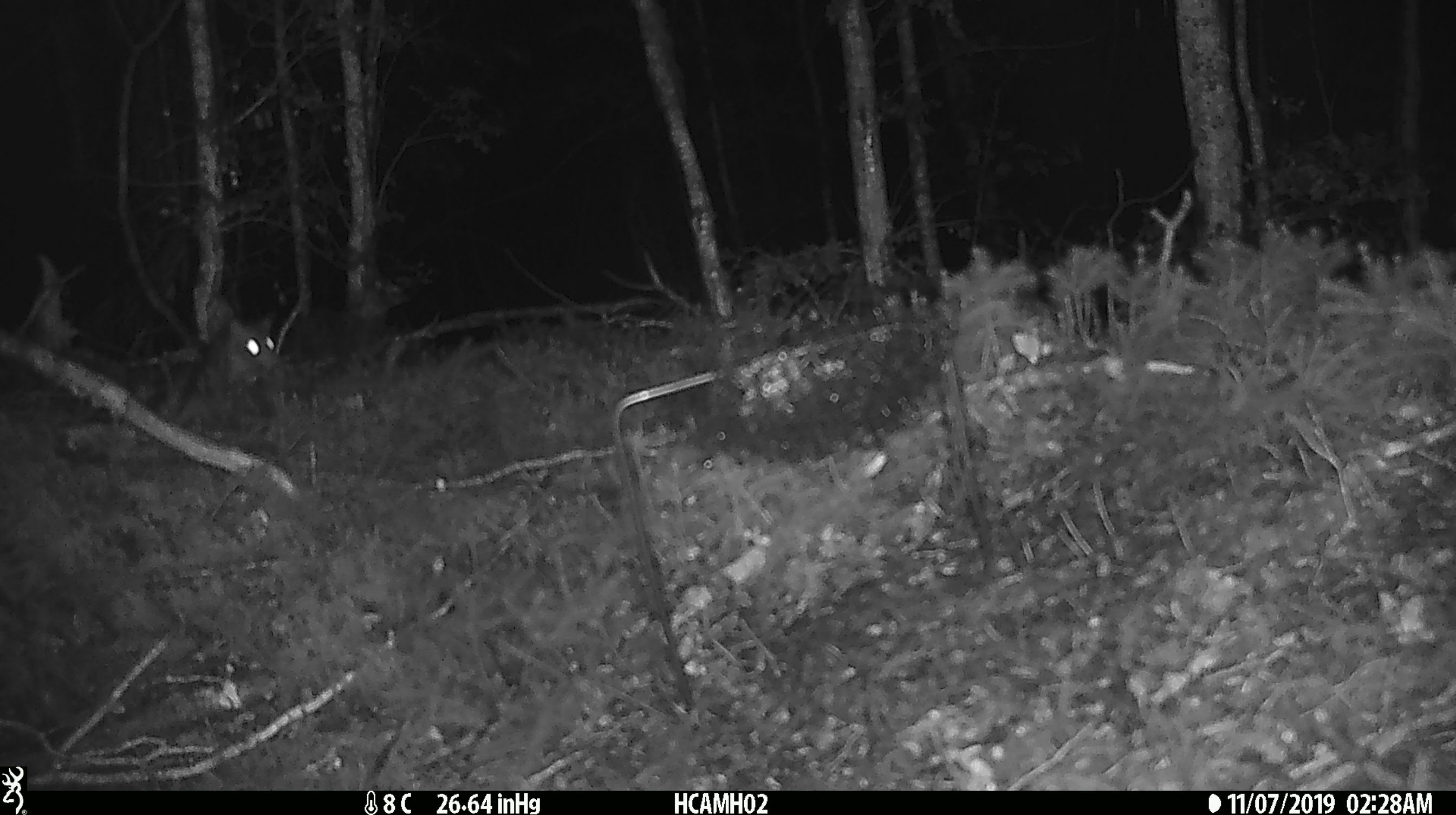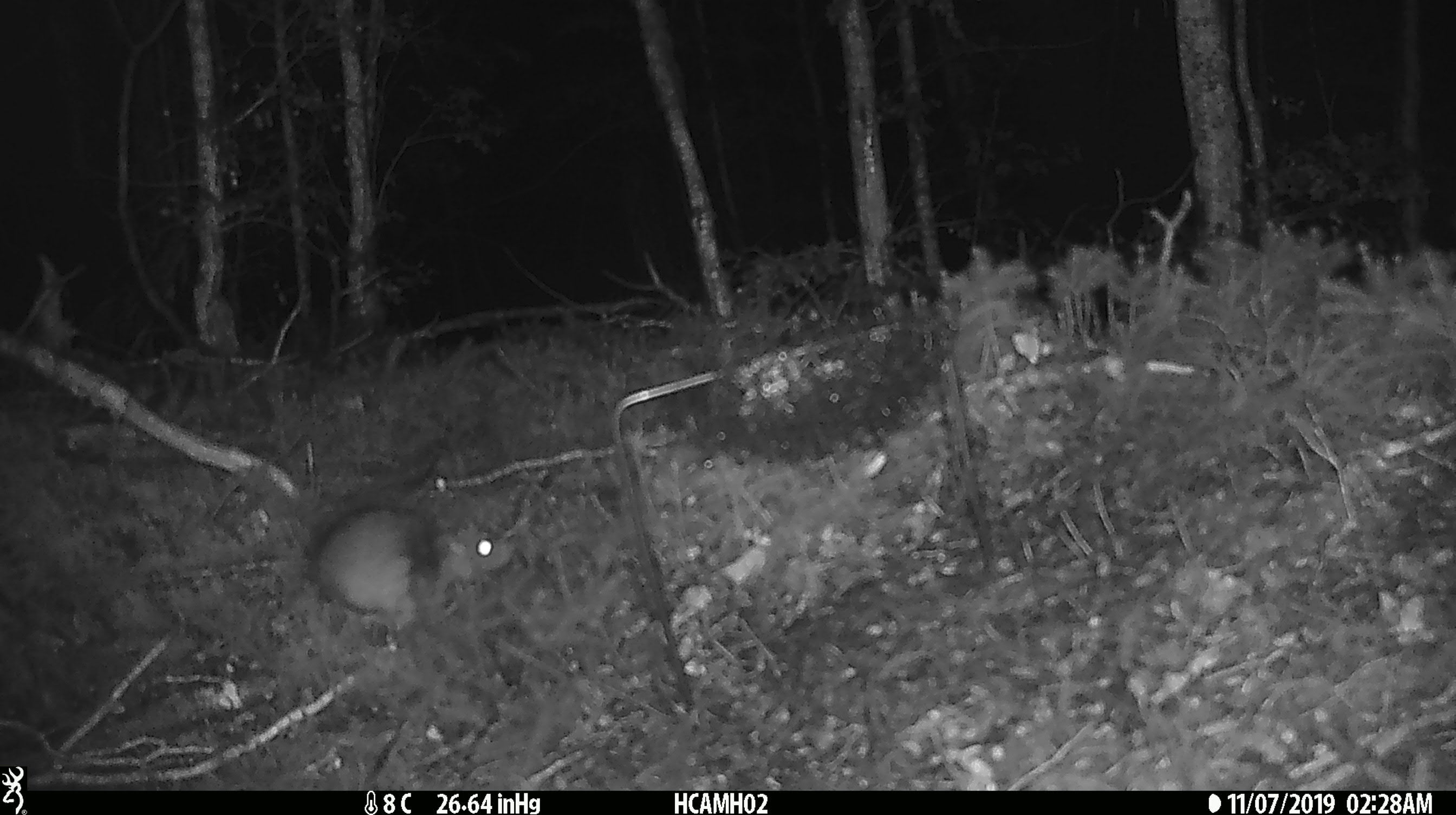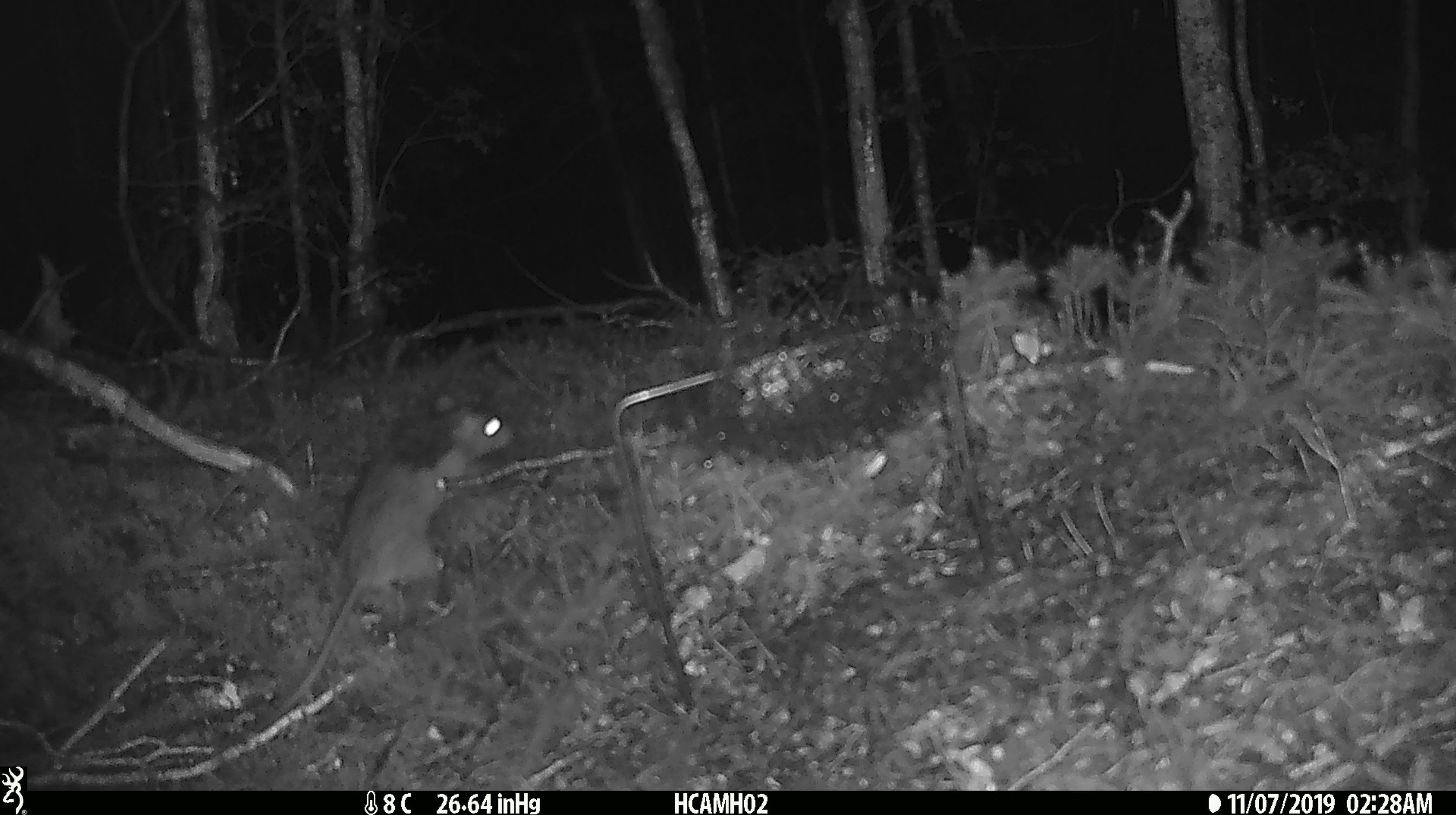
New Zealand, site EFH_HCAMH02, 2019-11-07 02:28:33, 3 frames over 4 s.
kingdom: Animalia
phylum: Chordata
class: Mammalia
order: Rodentia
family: Muridae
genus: Rattus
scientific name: Rattus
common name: rat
Rat (Rattus).